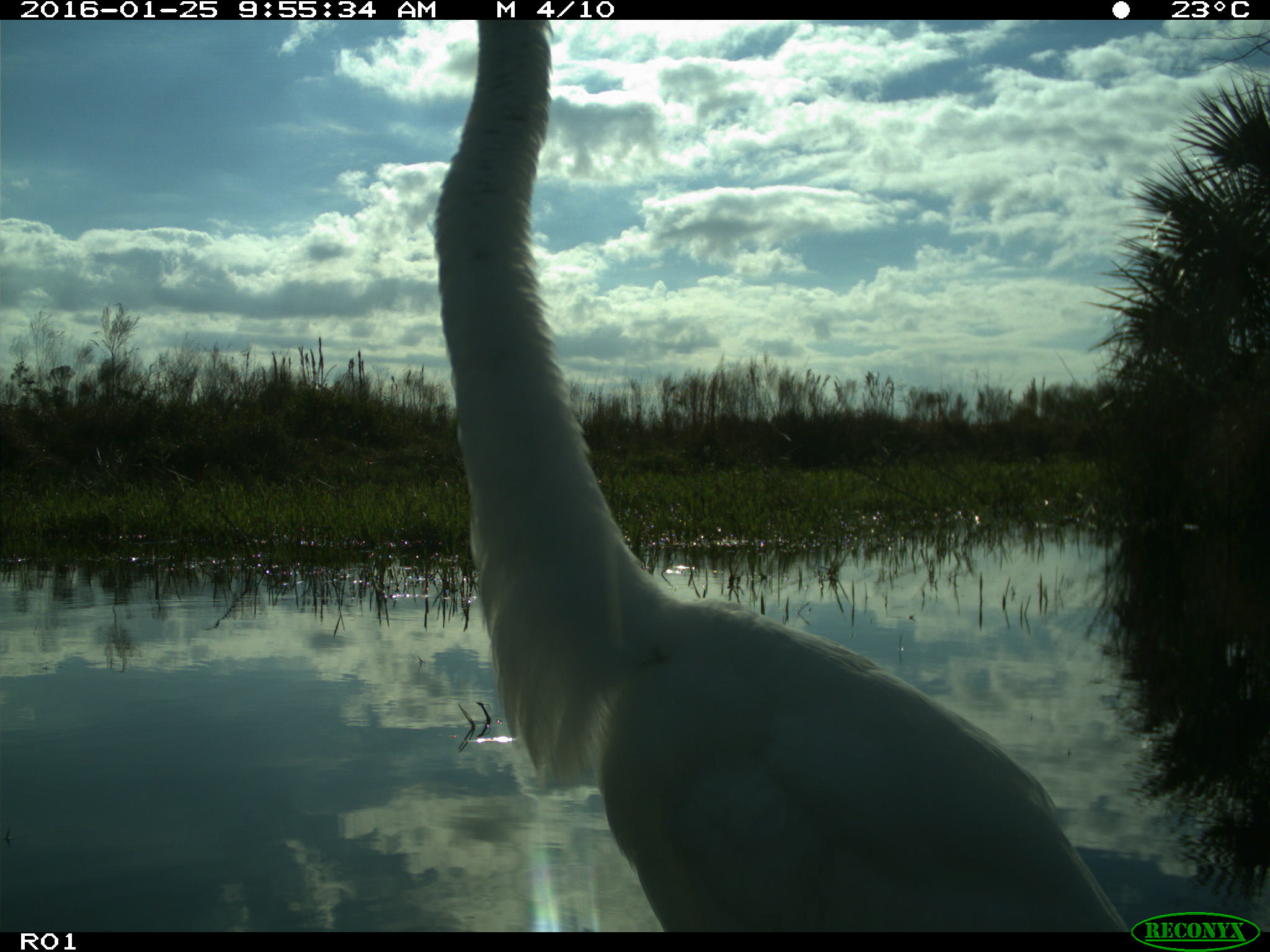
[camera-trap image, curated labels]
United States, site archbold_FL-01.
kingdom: Animalia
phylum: Chordata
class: Aves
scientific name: Aves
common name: birds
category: unidentified bird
Unidentified bird (birds) (Aves).